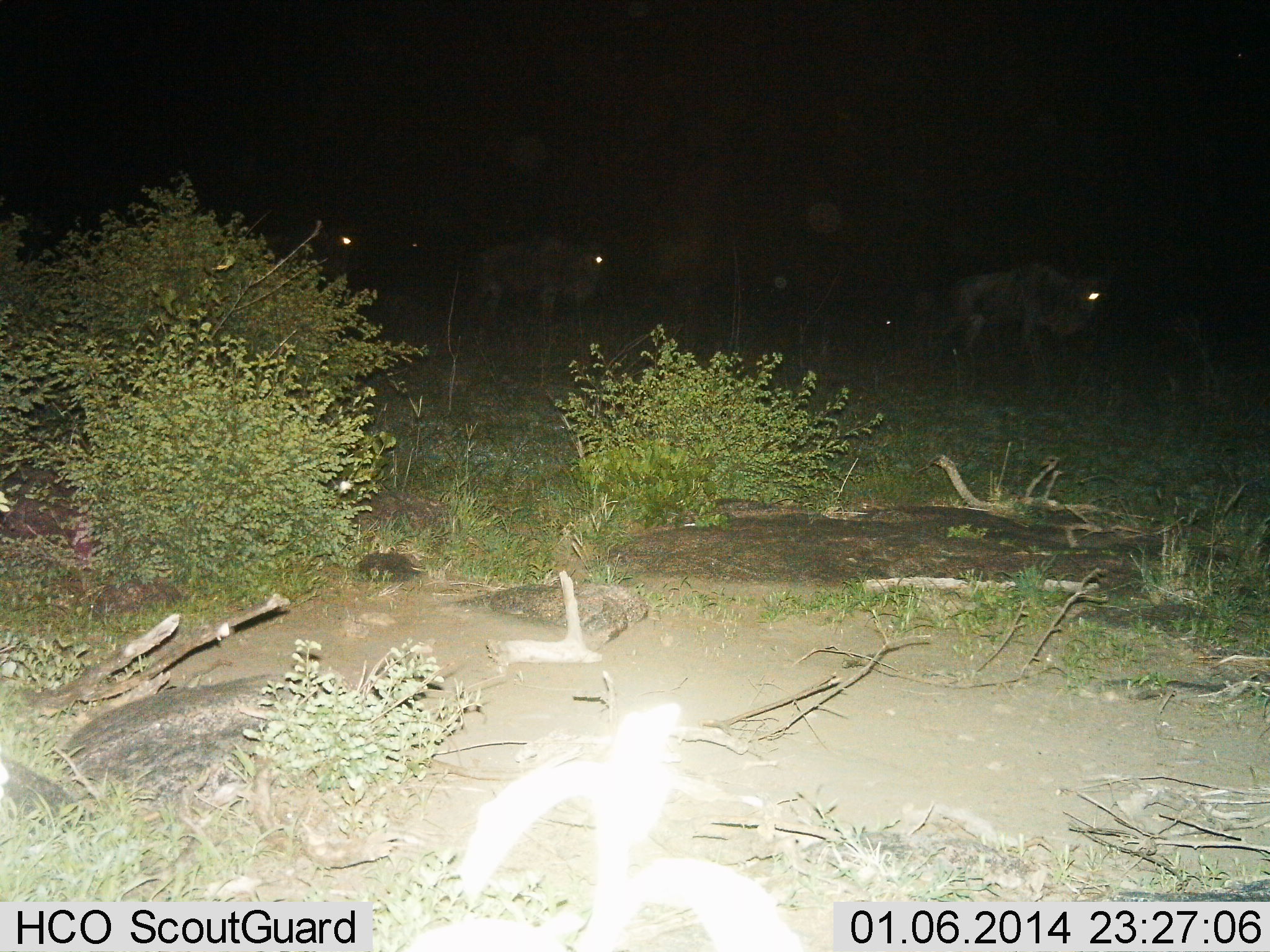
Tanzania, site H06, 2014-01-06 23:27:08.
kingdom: Animalia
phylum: Chordata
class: Mammalia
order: Artiodactyla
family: Bovidae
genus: Connochaetes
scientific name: Connochaetes taurinus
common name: blue wildebeest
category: wildebeest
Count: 3.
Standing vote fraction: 70%.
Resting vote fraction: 0%.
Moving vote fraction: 40%.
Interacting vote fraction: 0%.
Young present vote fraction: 0%.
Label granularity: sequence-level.